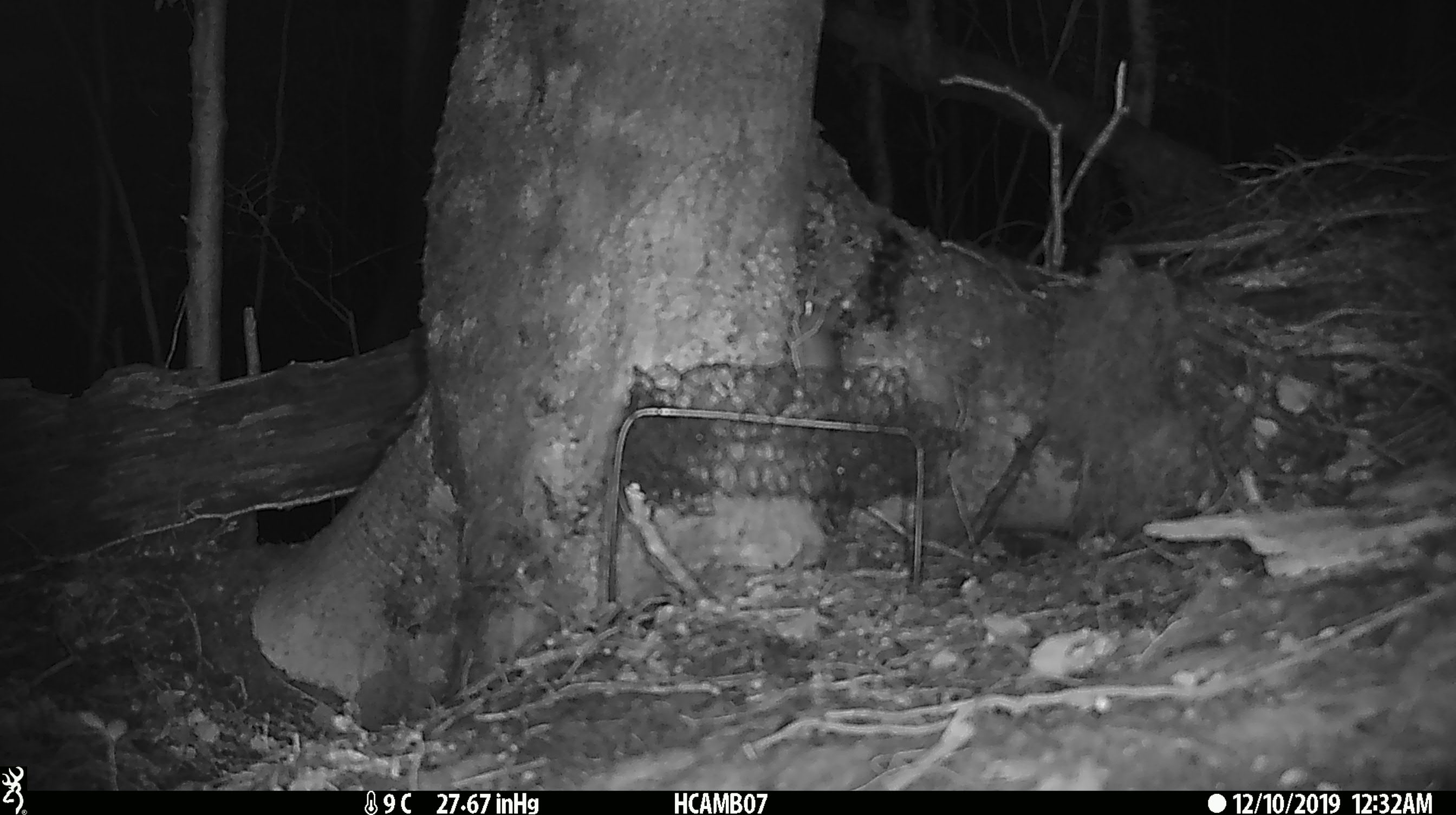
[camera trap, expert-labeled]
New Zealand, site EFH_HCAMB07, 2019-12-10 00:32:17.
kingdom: Animalia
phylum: Chordata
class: Mammalia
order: Rodentia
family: Muridae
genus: Mus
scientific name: Mus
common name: mouse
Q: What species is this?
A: Mouse (Mus).